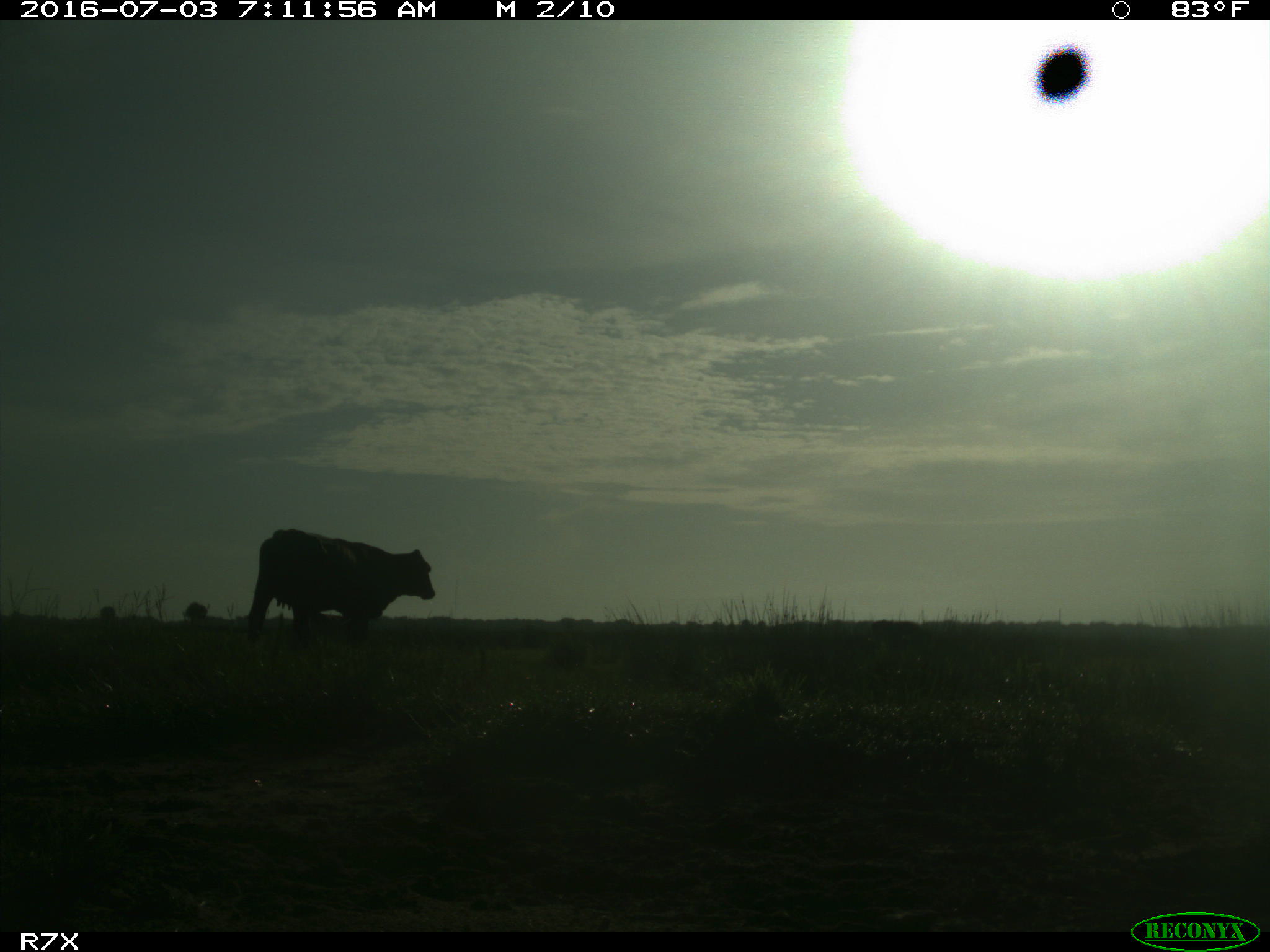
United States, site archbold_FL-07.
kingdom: Animalia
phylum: Chordata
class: Mammalia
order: Artiodactyla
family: Bovidae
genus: Bos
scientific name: Bos taurus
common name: domestic cow